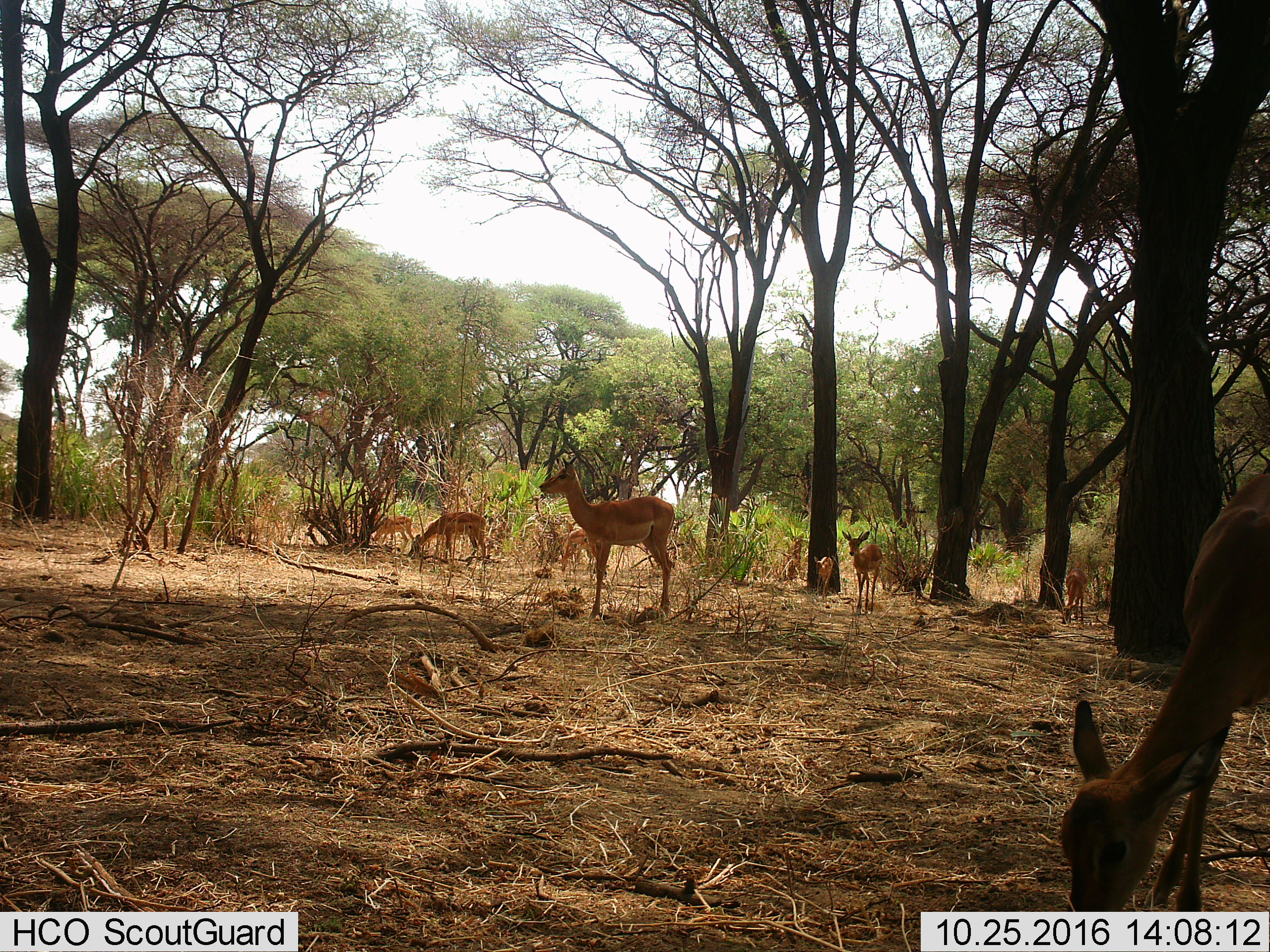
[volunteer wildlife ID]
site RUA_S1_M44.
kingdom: Animalia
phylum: Chordata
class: Mammalia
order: Artiodactyla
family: Bovidae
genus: Aepyceros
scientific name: Aepyceros melampus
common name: impala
Impala (Aepyceros melampus), count 8. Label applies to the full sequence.